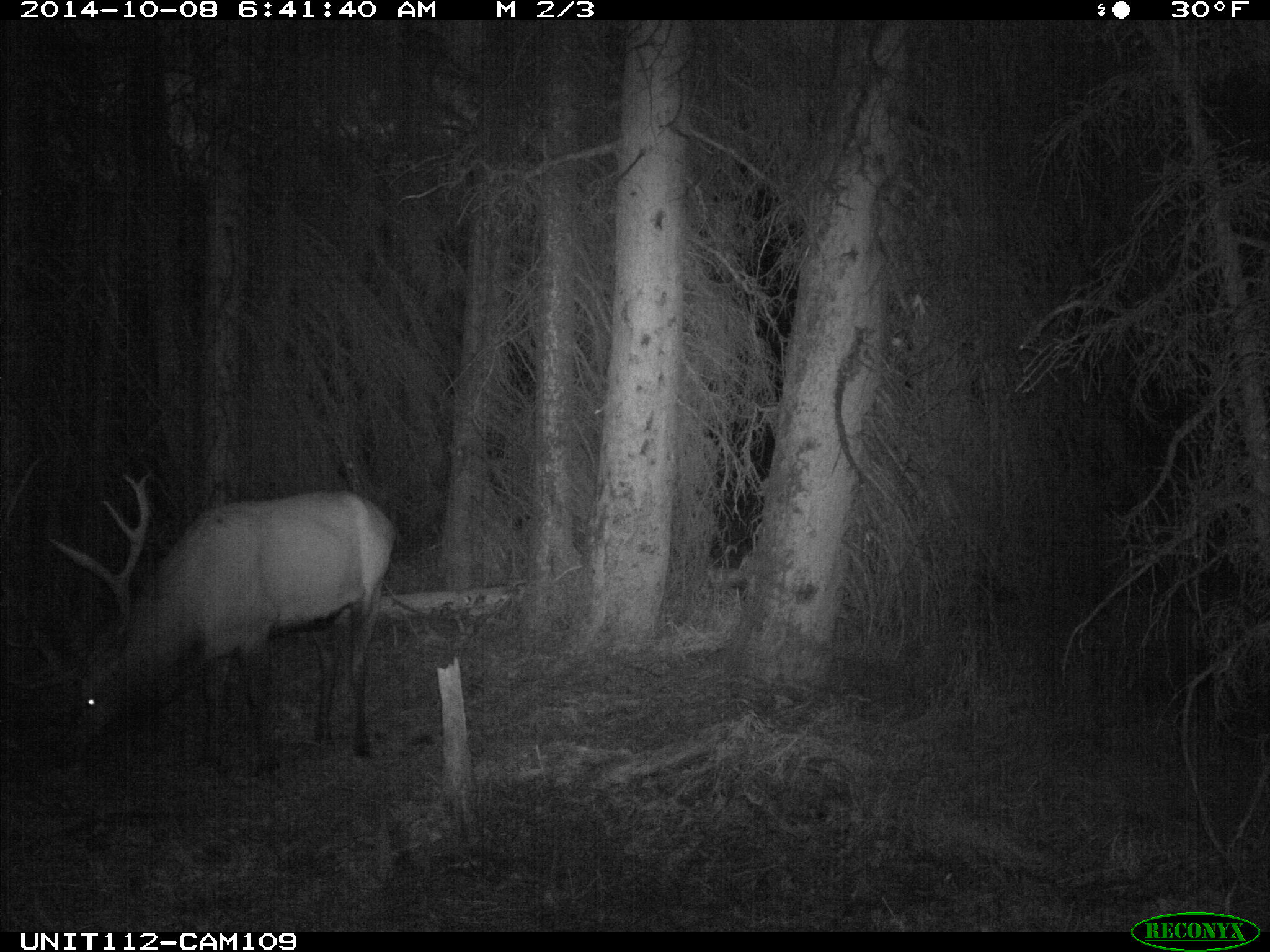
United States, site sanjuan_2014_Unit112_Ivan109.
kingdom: Animalia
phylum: Chordata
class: Mammalia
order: Artiodactyla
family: Cervidae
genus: Cervus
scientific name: Cervus elaphus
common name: red deer